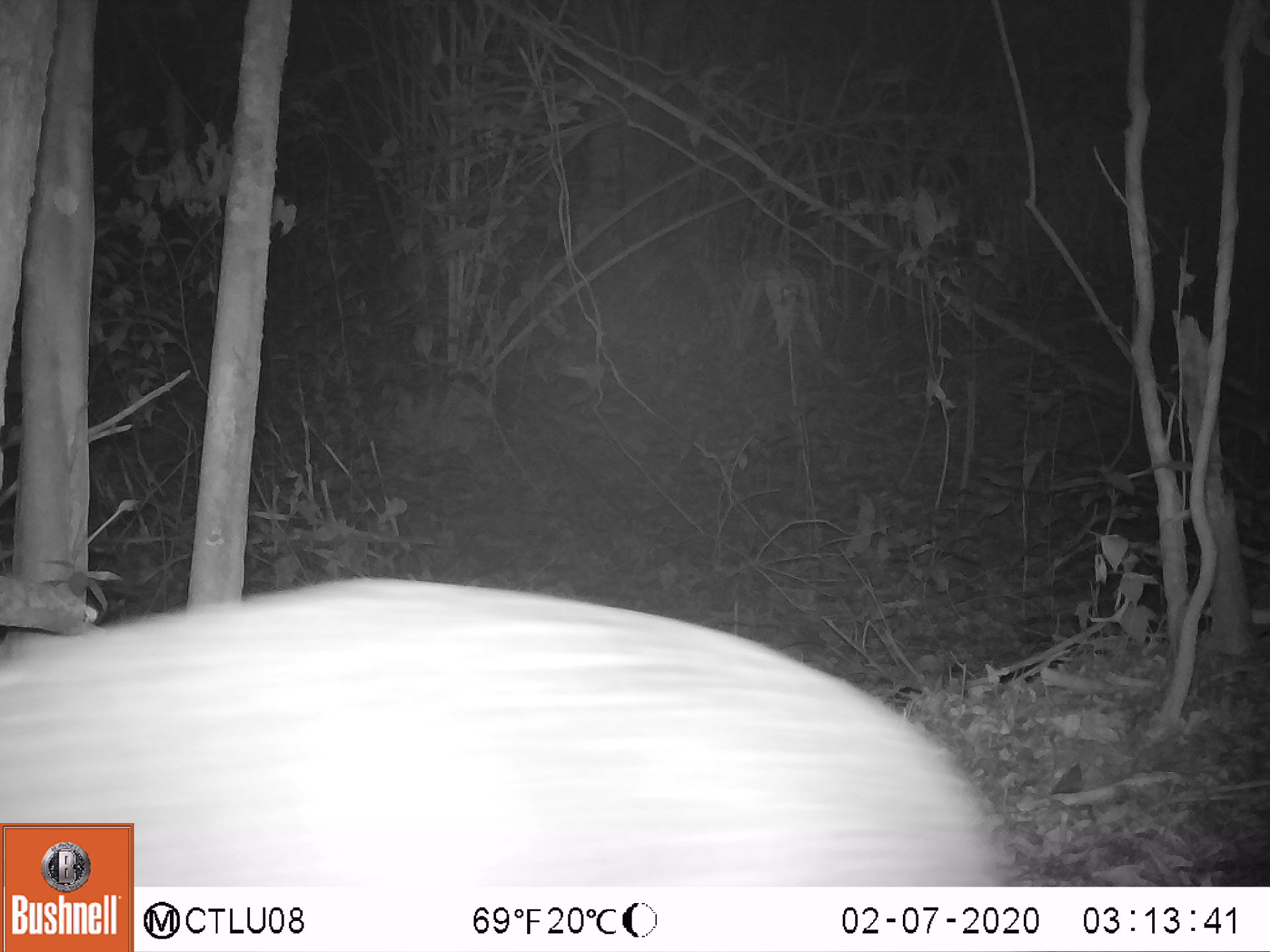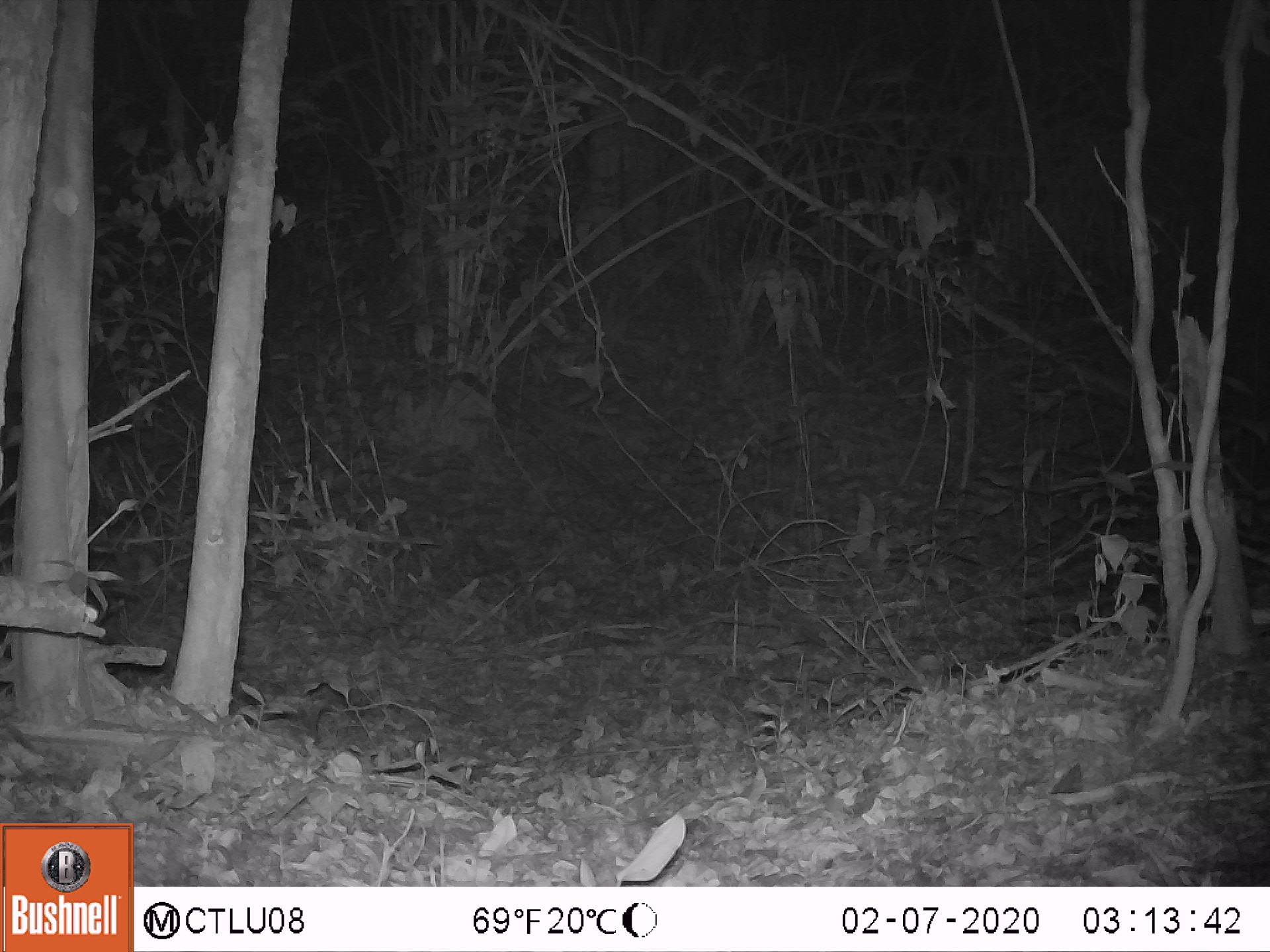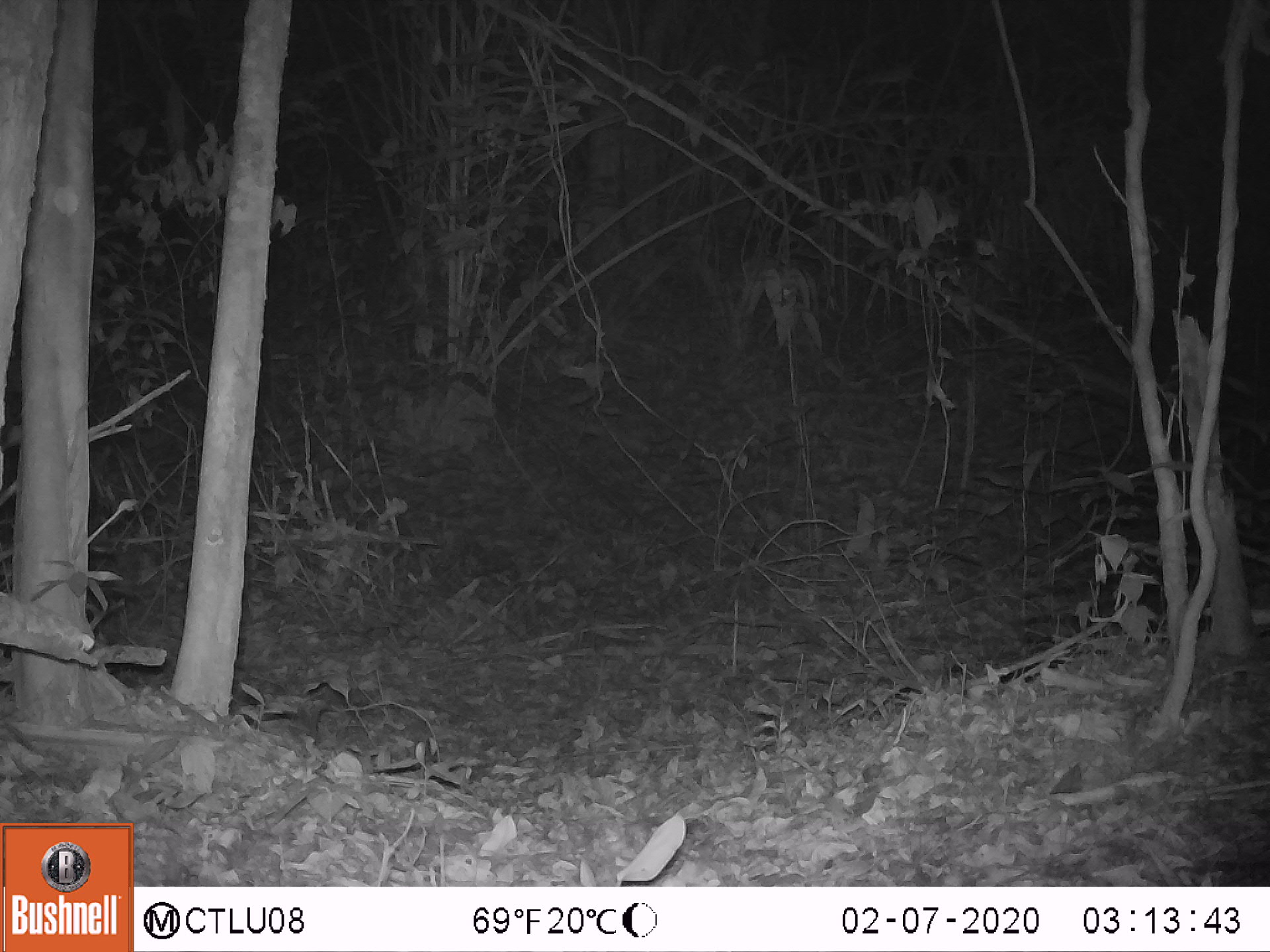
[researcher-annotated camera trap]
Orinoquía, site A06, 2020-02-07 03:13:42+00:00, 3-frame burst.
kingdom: Animalia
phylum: Chordata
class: Mammalia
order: Cingulata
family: Chlamyphoridae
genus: Priodontes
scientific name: Priodontes maximus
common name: giant armadillo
Giant armadillo (Priodontes maximus).